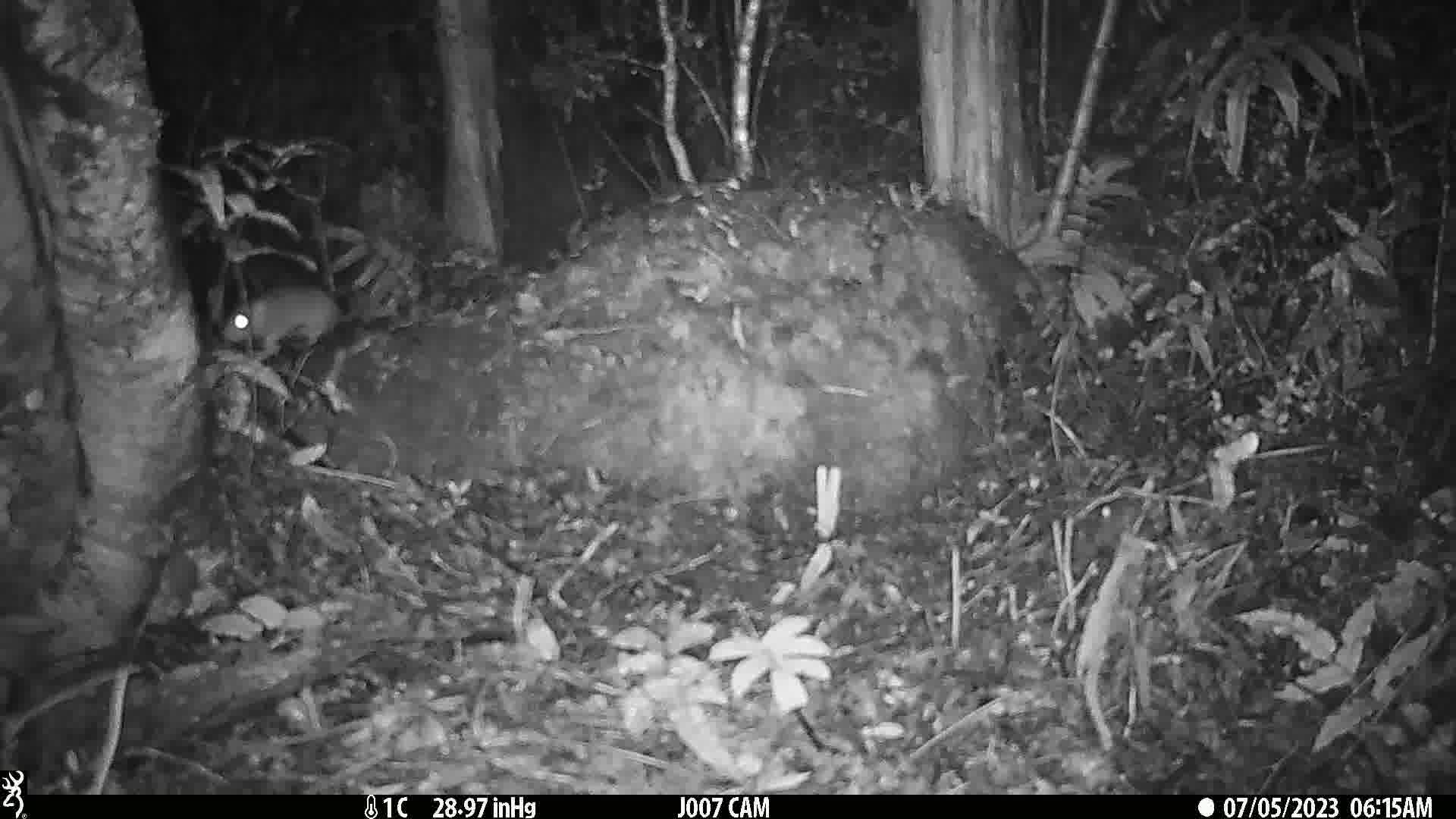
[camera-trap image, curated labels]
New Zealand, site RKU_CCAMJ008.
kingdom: Animalia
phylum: Chordata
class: Mammalia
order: Rodentia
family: Muridae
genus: Rattus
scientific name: Rattus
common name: rat